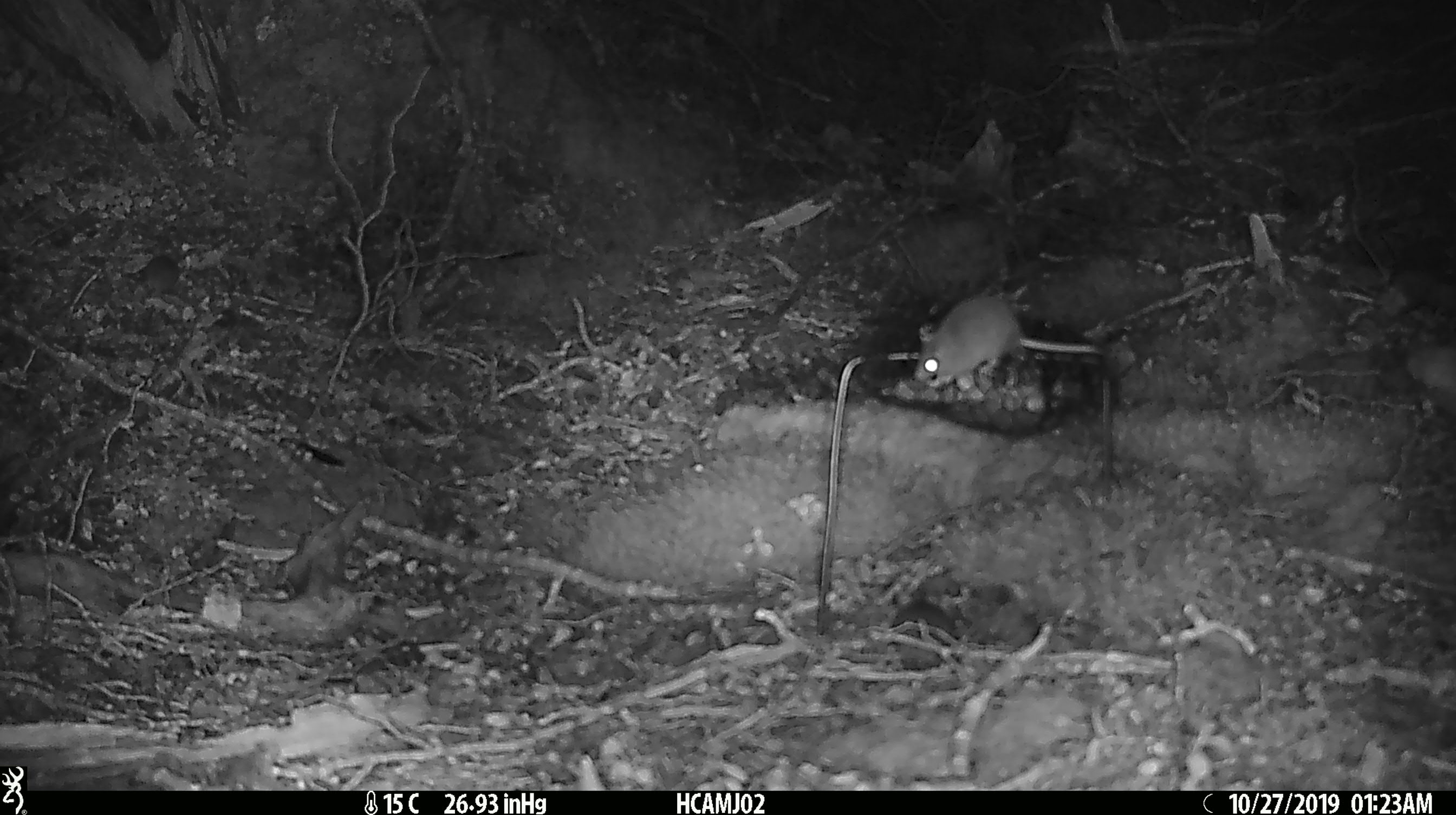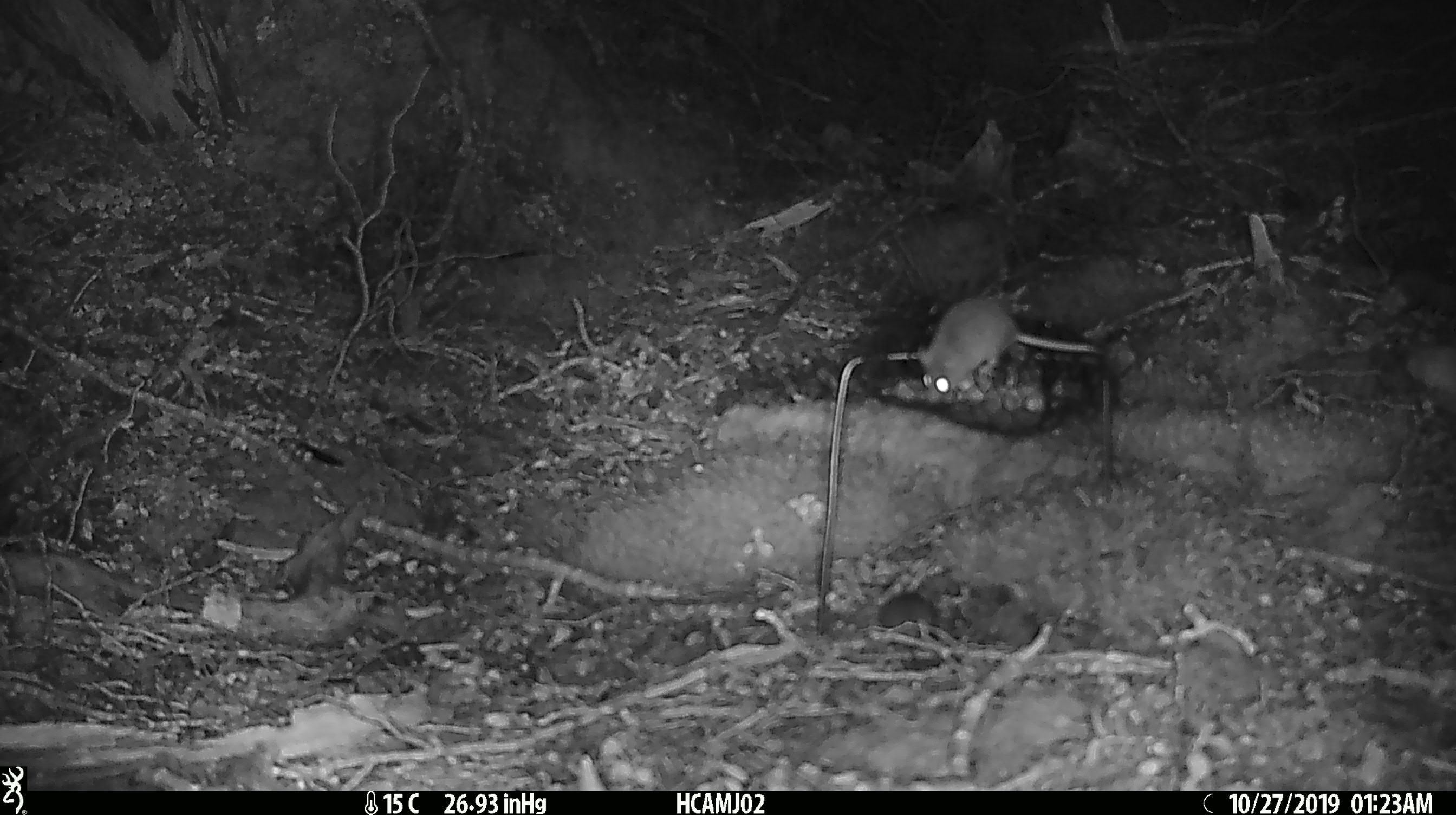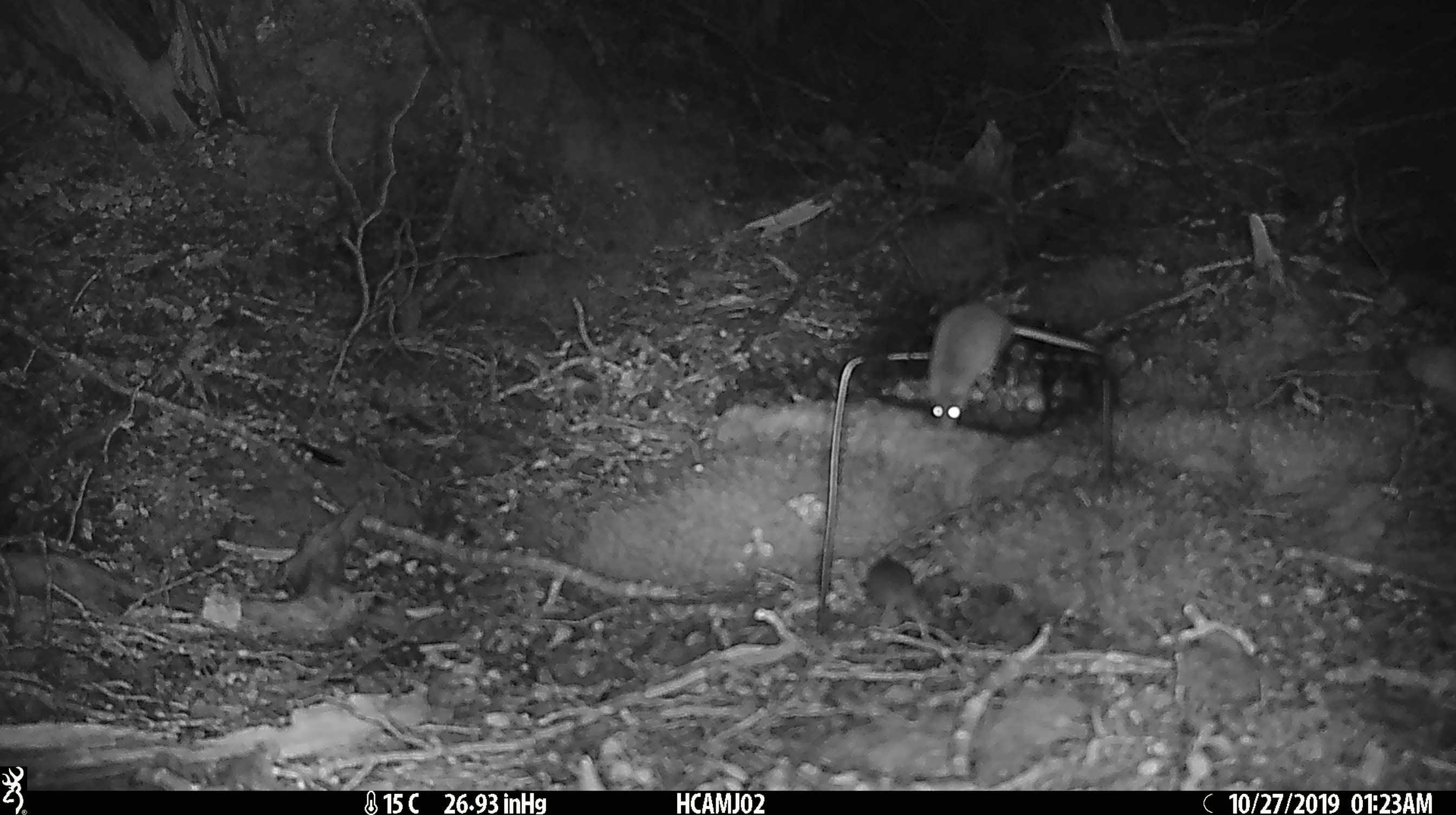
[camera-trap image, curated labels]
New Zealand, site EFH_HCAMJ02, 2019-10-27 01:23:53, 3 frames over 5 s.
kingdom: Animalia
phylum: Chordata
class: Mammalia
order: Rodentia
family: Muridae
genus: Mus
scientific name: Mus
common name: mouse